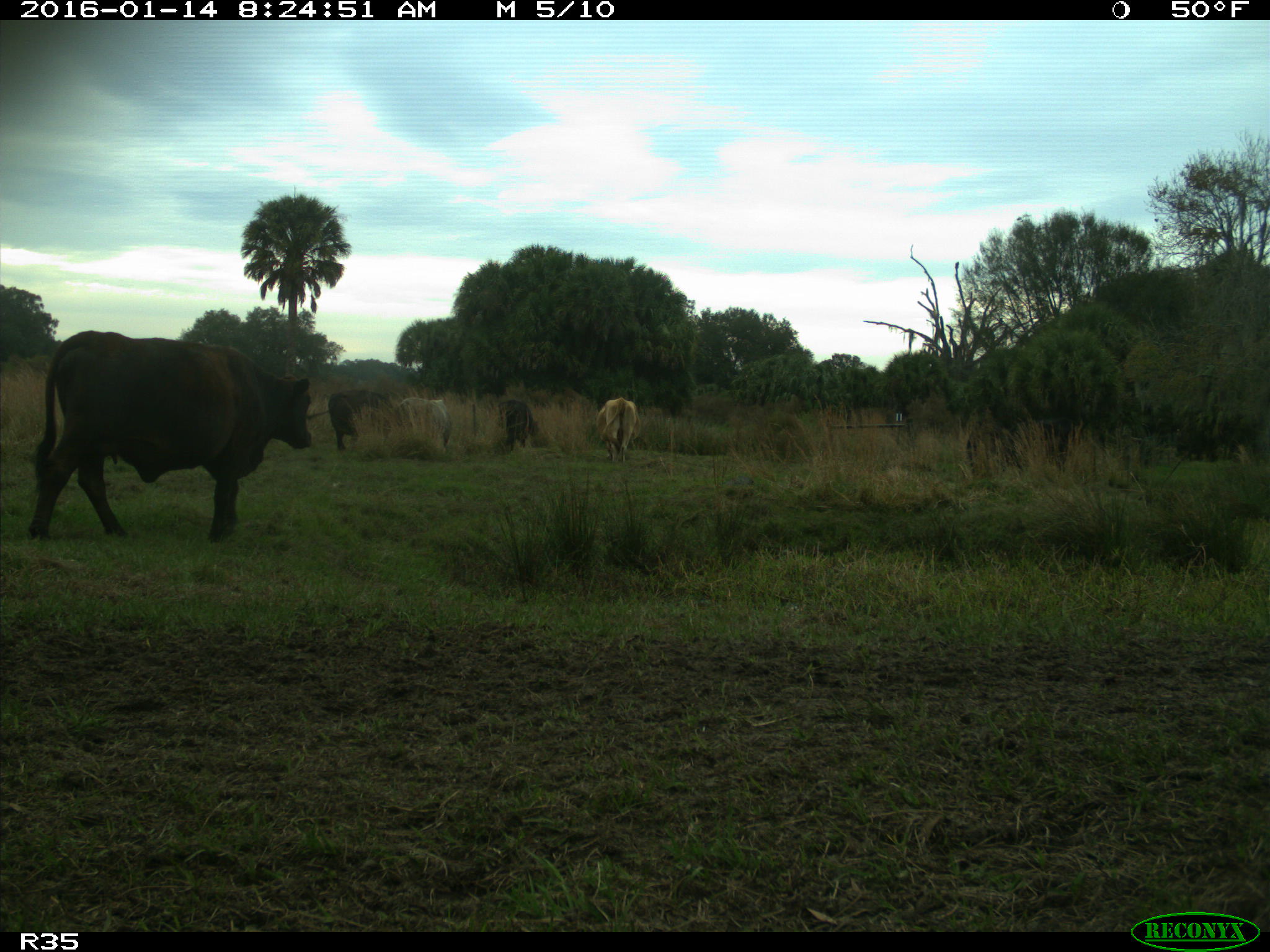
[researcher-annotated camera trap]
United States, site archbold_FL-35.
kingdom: Animalia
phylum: Chordata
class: Mammalia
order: Artiodactyla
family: Bovidae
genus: Bos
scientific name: Bos taurus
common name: domestic cow